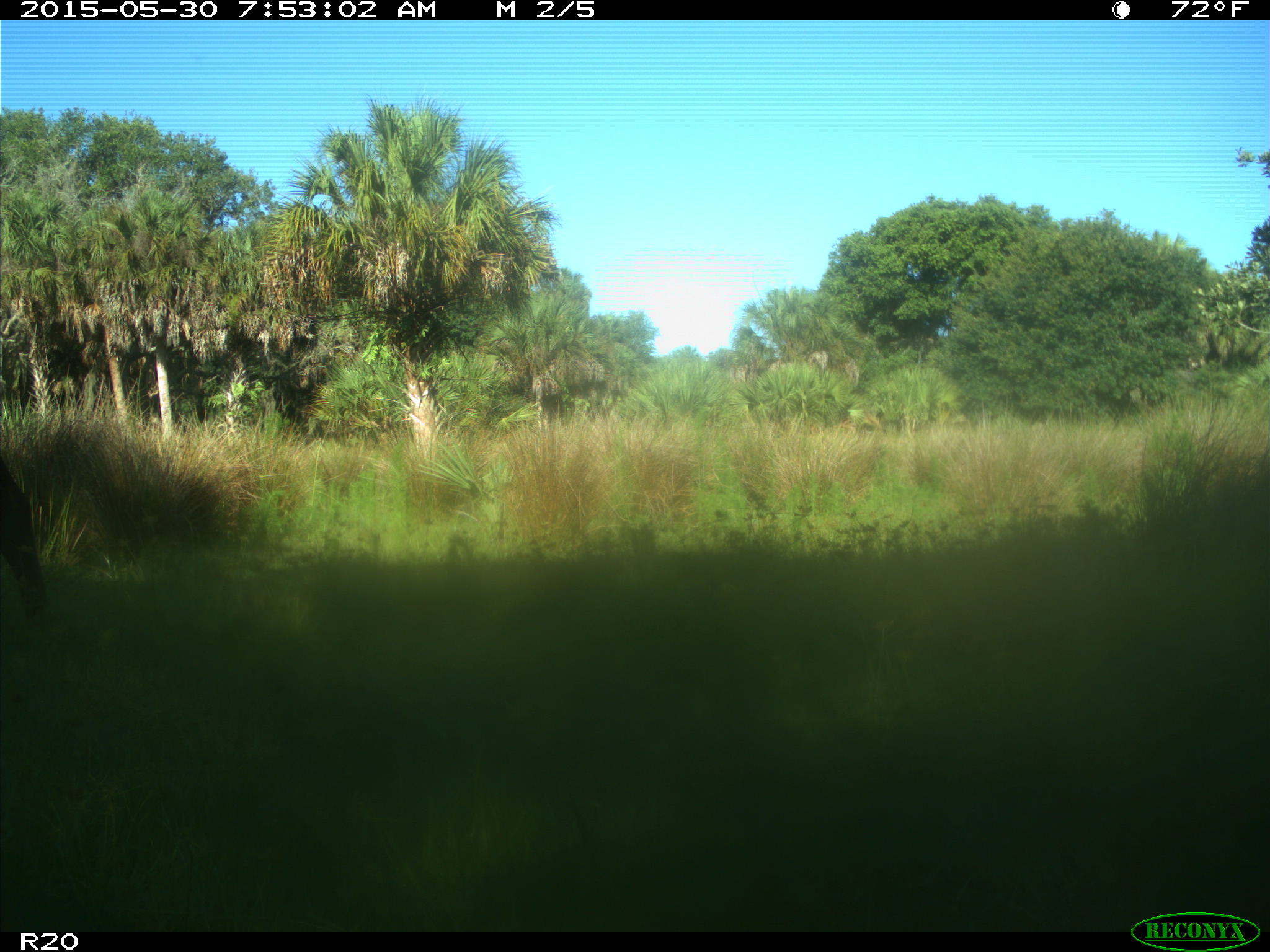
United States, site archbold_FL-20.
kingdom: Animalia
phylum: Chordata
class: Mammalia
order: Artiodactyla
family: Bovidae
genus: Bos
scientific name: Bos taurus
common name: domestic cow